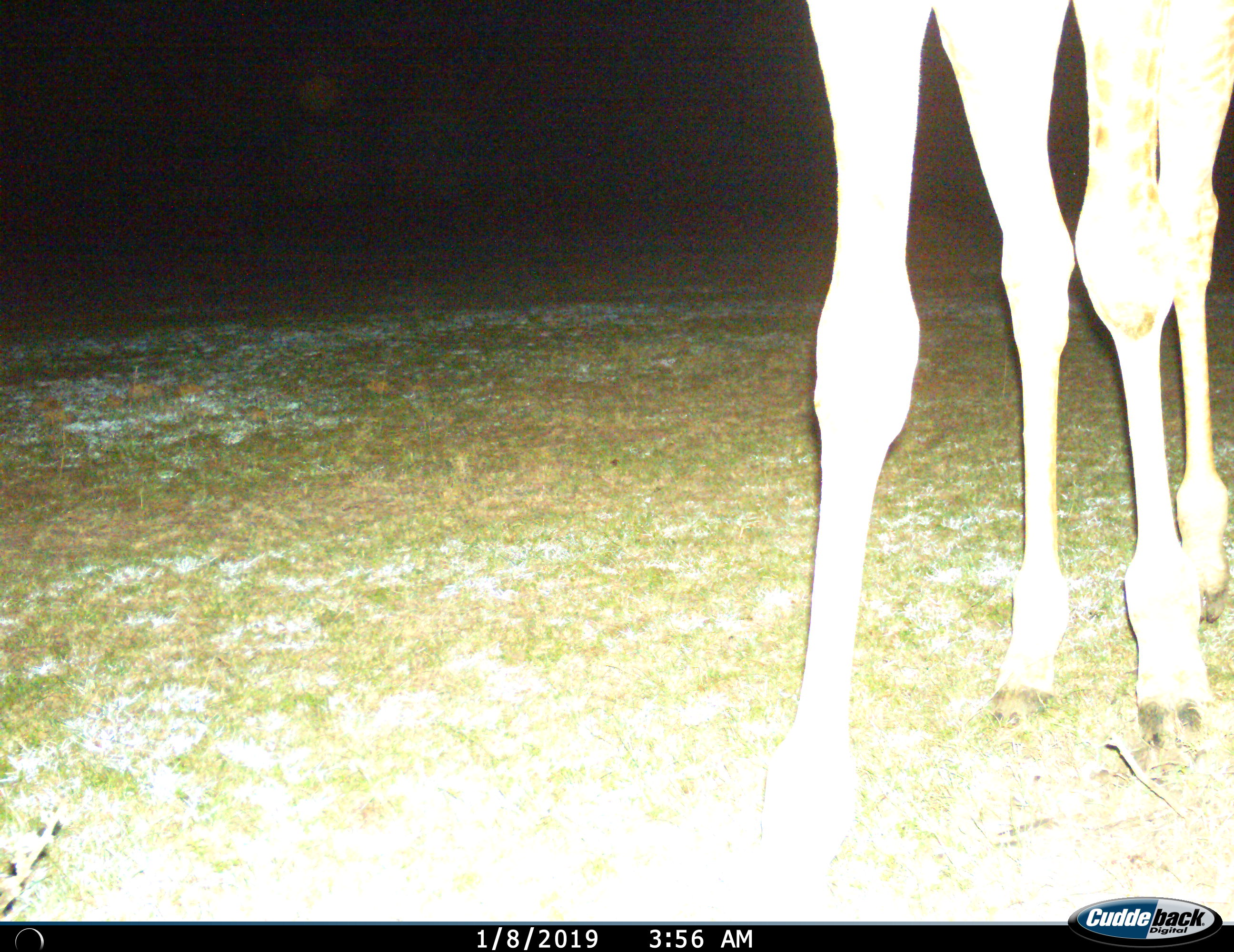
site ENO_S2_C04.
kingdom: Animalia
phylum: Chordata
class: Mammalia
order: Artiodactyla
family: Giraffidae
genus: Giraffa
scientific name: Giraffa camelopardalis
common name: giraffe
Giraffe (Giraffa camelopardalis), count 1. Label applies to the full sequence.